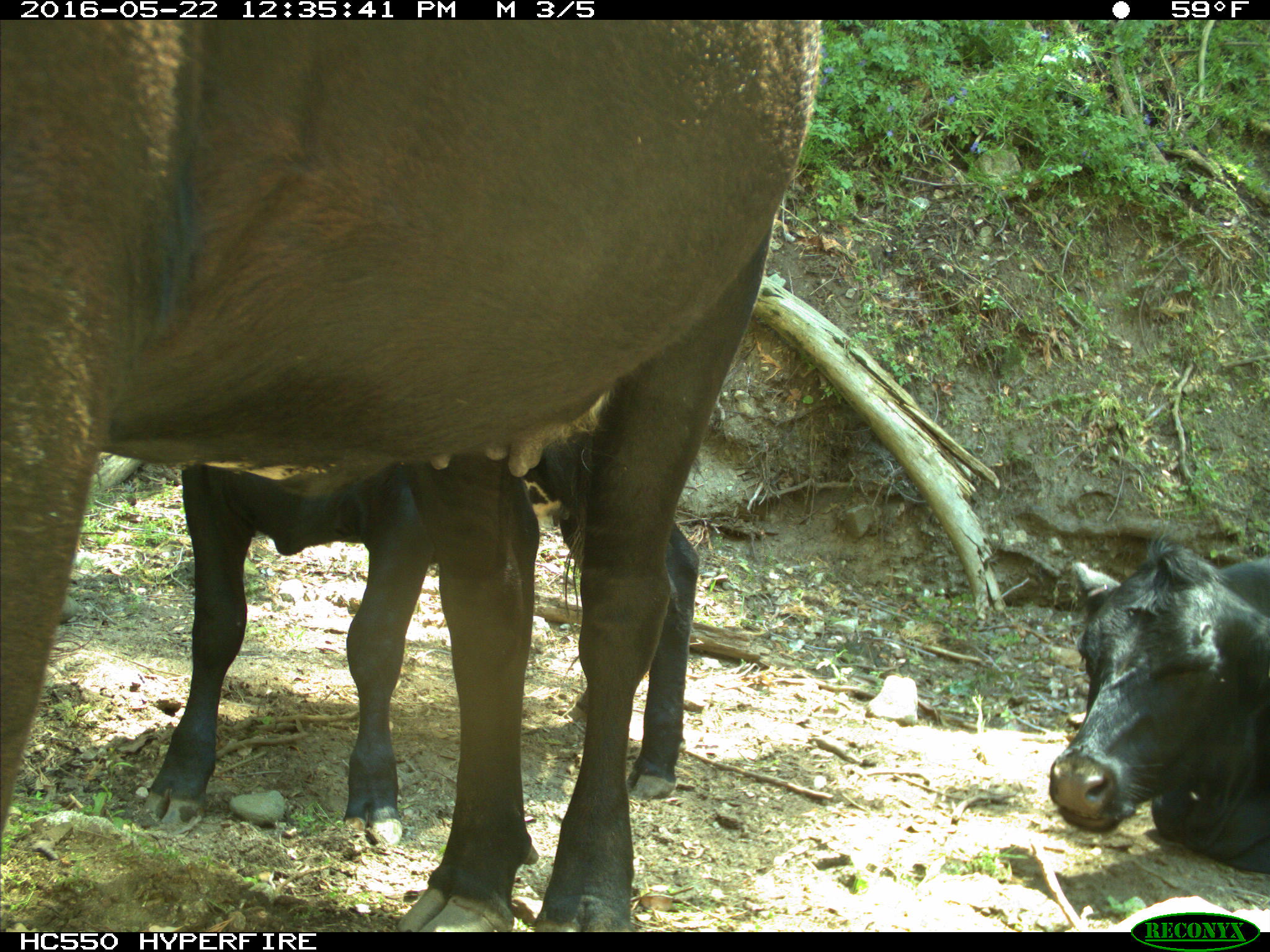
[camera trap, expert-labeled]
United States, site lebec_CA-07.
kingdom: Animalia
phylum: Chordata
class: Mammalia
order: Artiodactyla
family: Bovidae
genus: Bos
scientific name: Bos taurus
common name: domestic cow